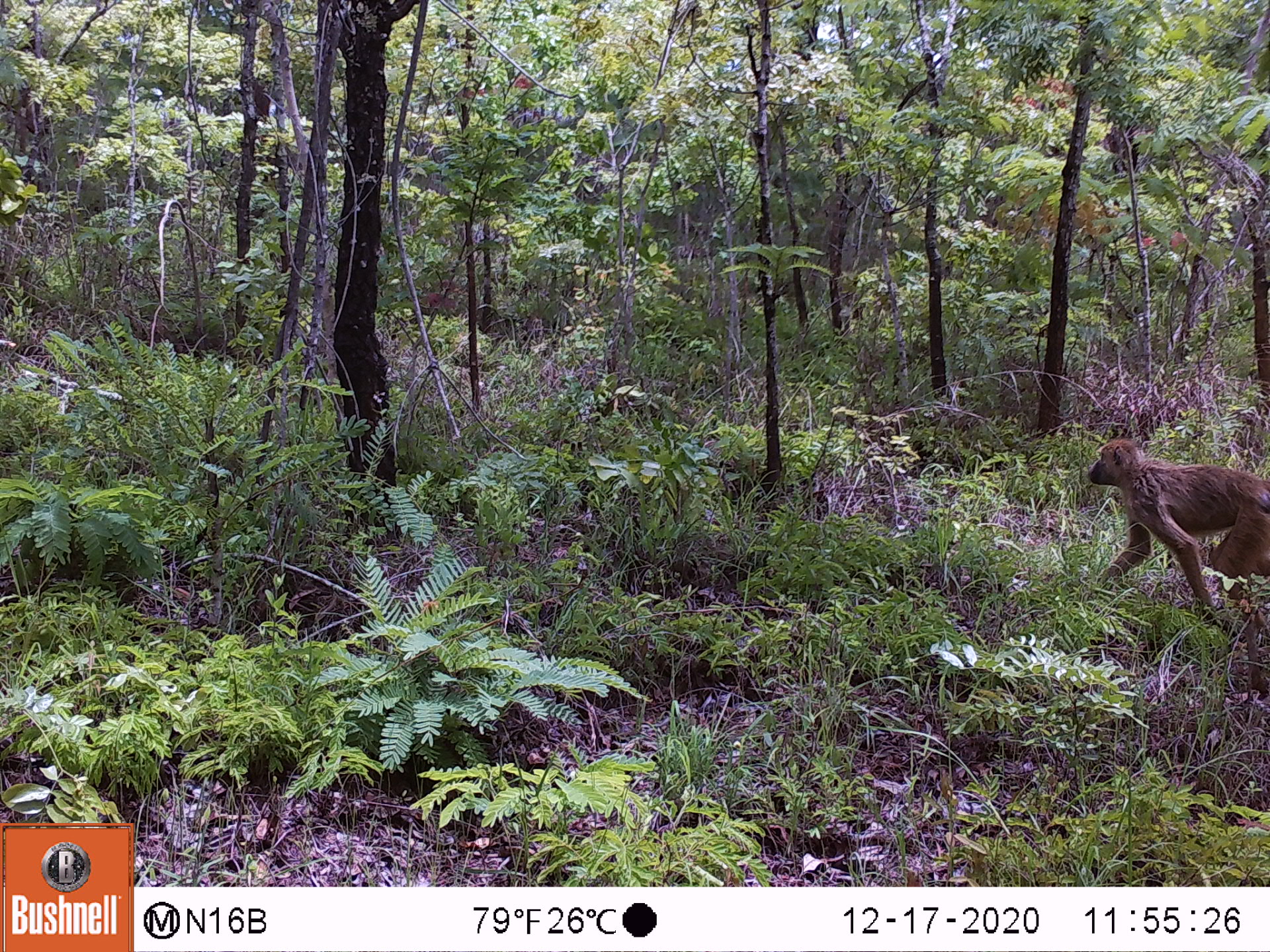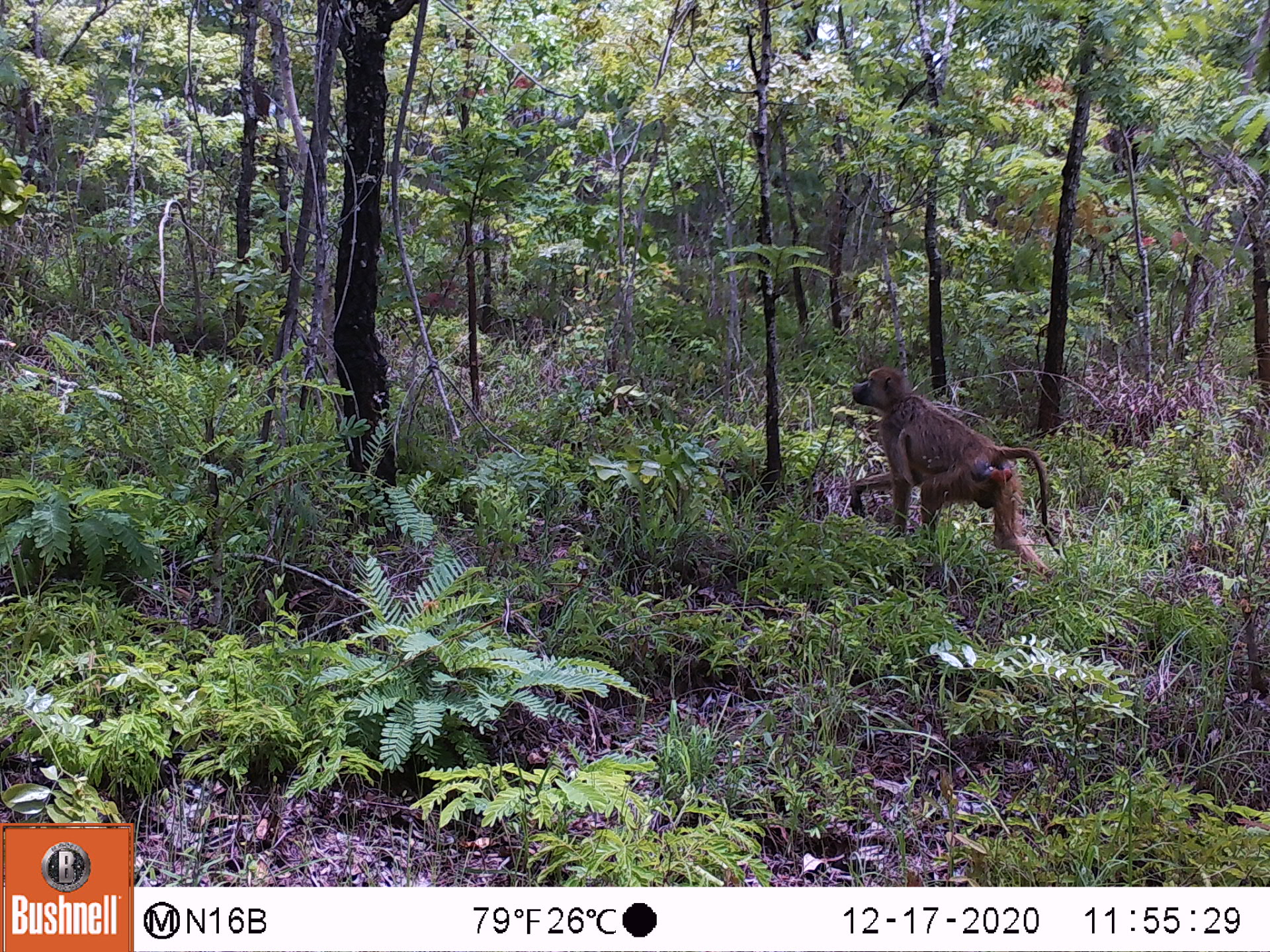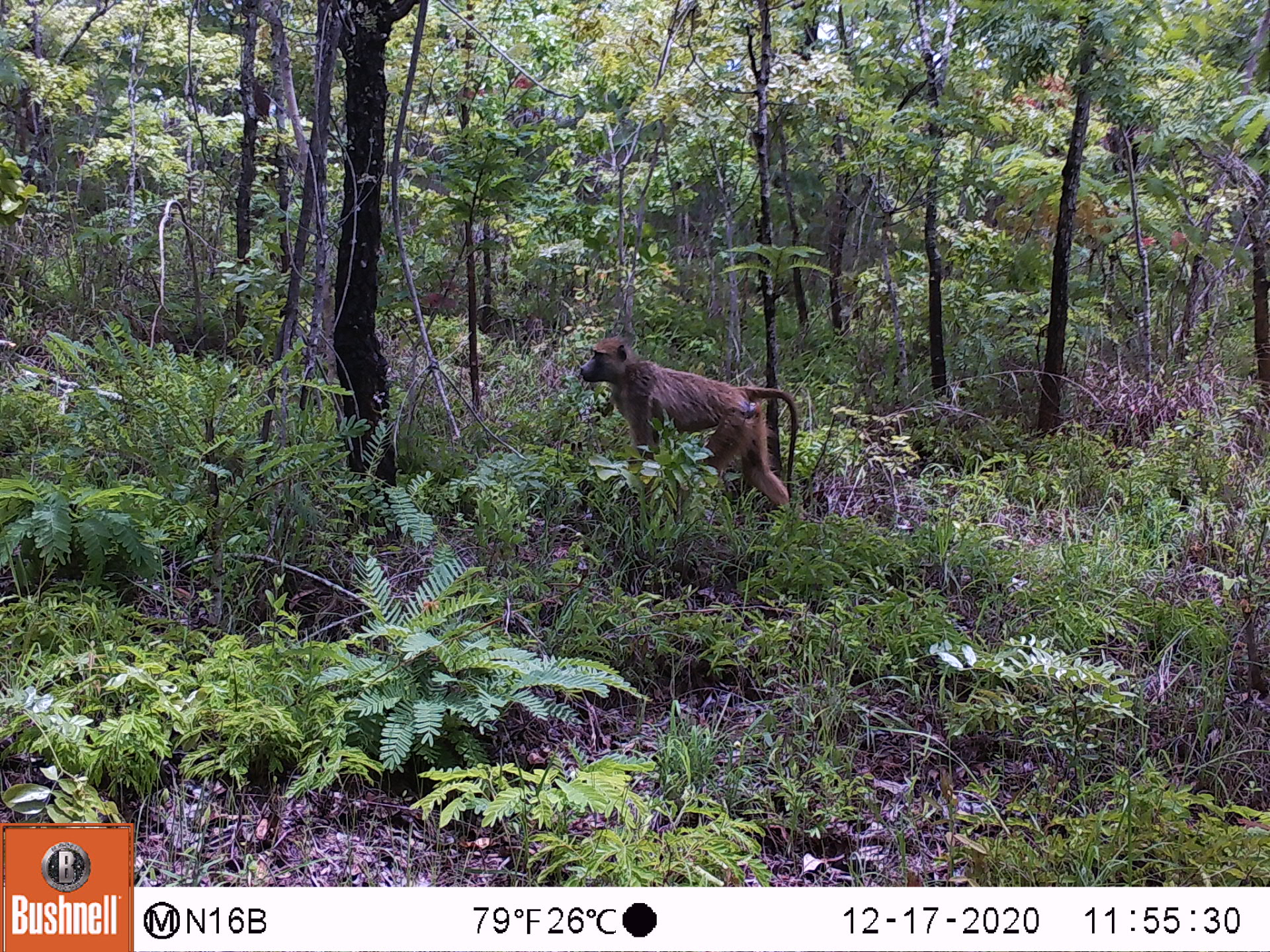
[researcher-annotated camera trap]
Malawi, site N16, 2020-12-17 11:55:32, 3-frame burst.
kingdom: Animalia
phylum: Chordata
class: Mammalia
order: Primates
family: Cercopithecidae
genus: Papio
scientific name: Papio cynocephalus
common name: yellow baboon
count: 1